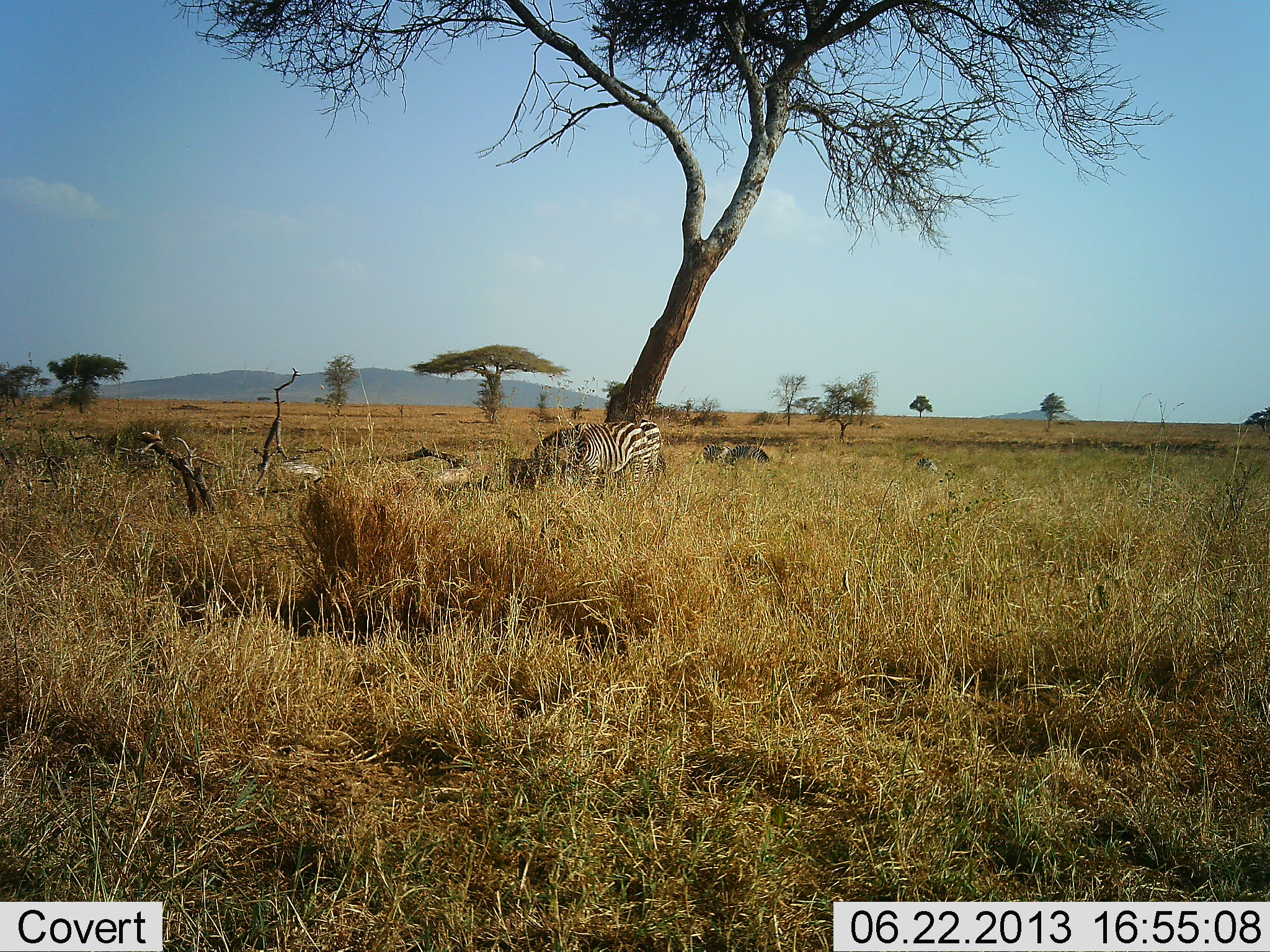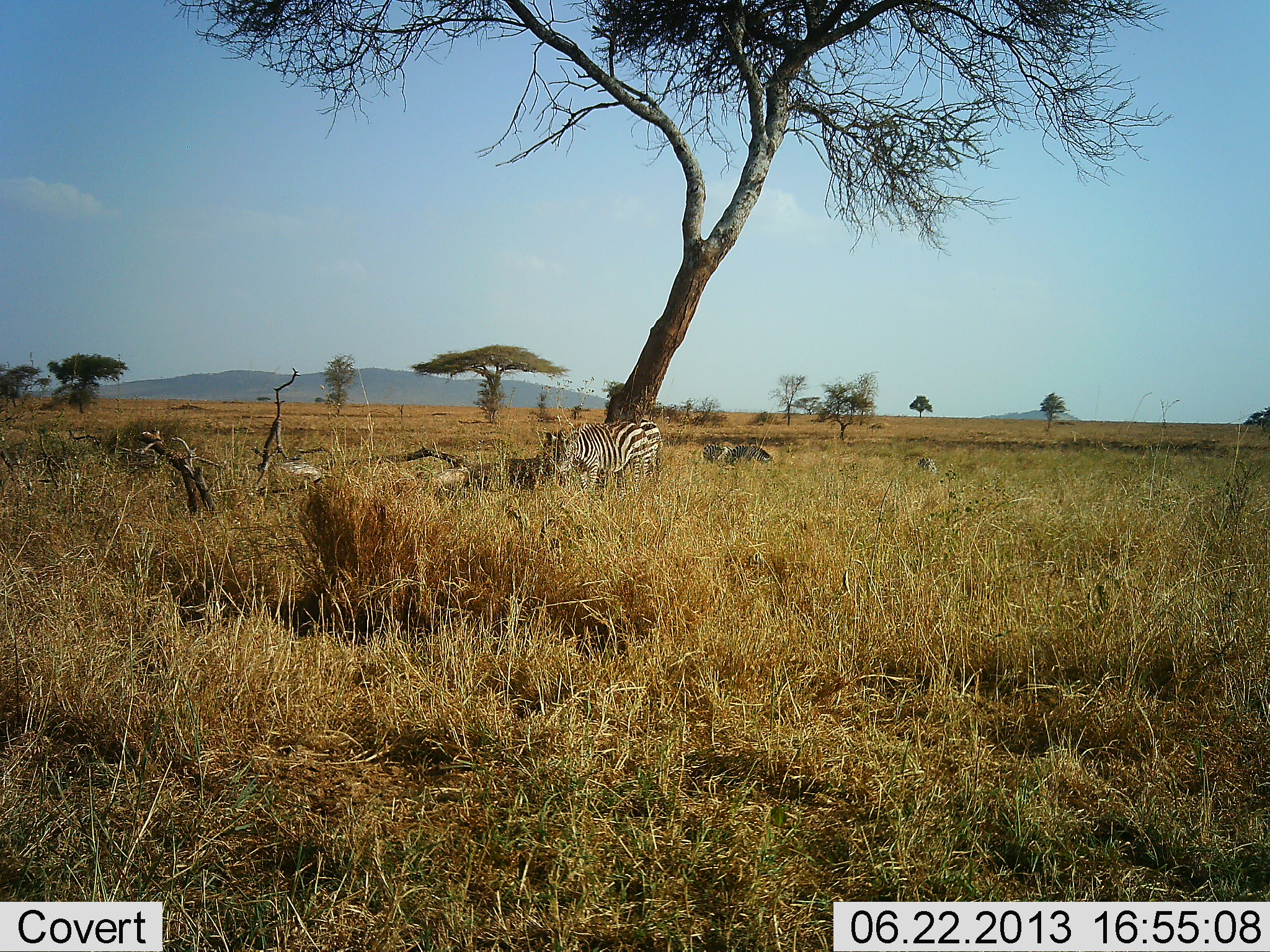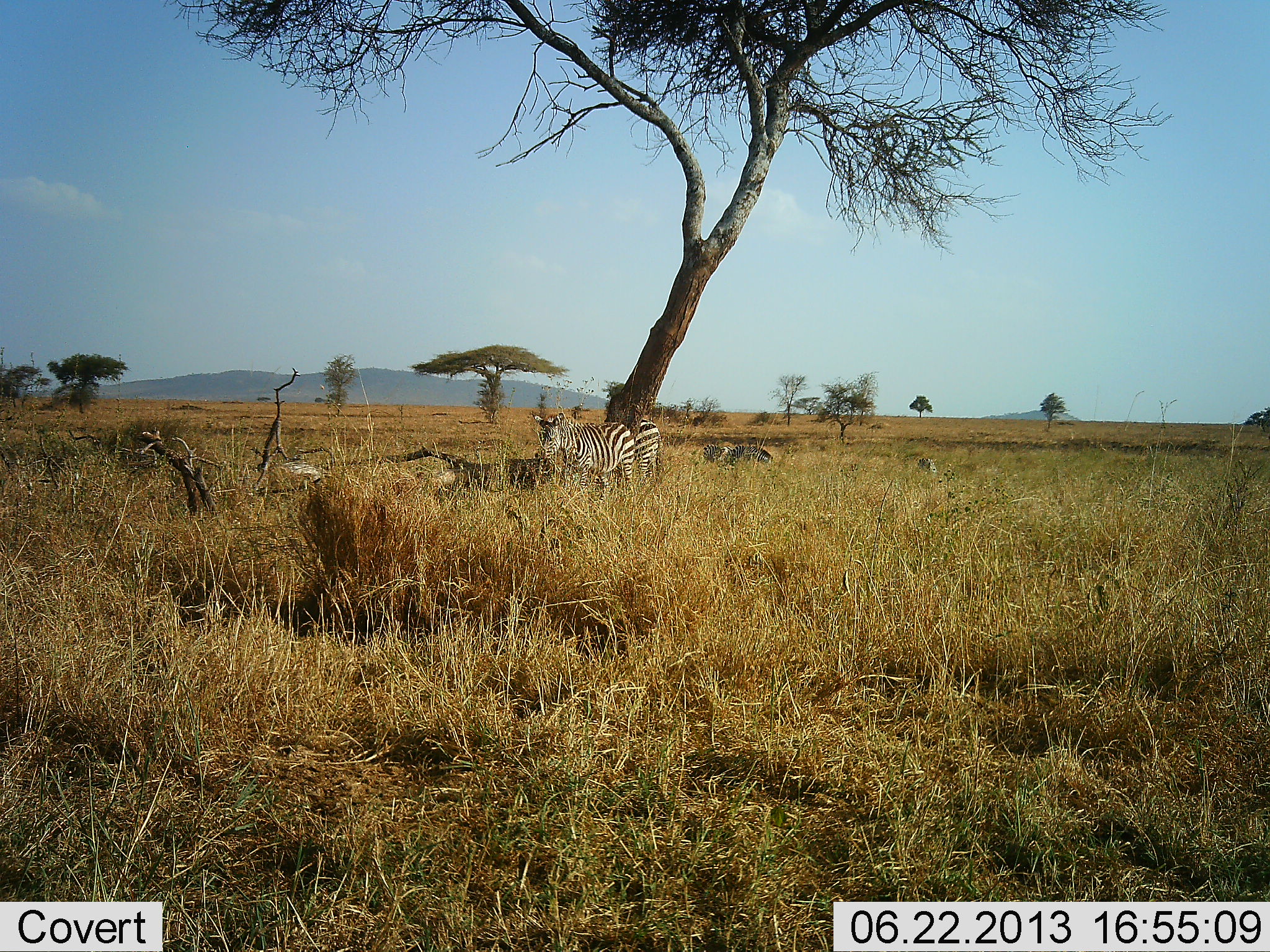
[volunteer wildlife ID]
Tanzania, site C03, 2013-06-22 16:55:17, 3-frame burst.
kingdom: Animalia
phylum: Chordata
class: Mammalia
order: Perissodactyla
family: Equidae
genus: Equus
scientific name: Equus quagga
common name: plains zebra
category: zebra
Zebra (plains zebra) (Equus quagga), count 4. Behavior (volunteer vote fractions): standing 50%, resting 0%, moving 20%, interacting 0%. Young present (vote fraction): 0%. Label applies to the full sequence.